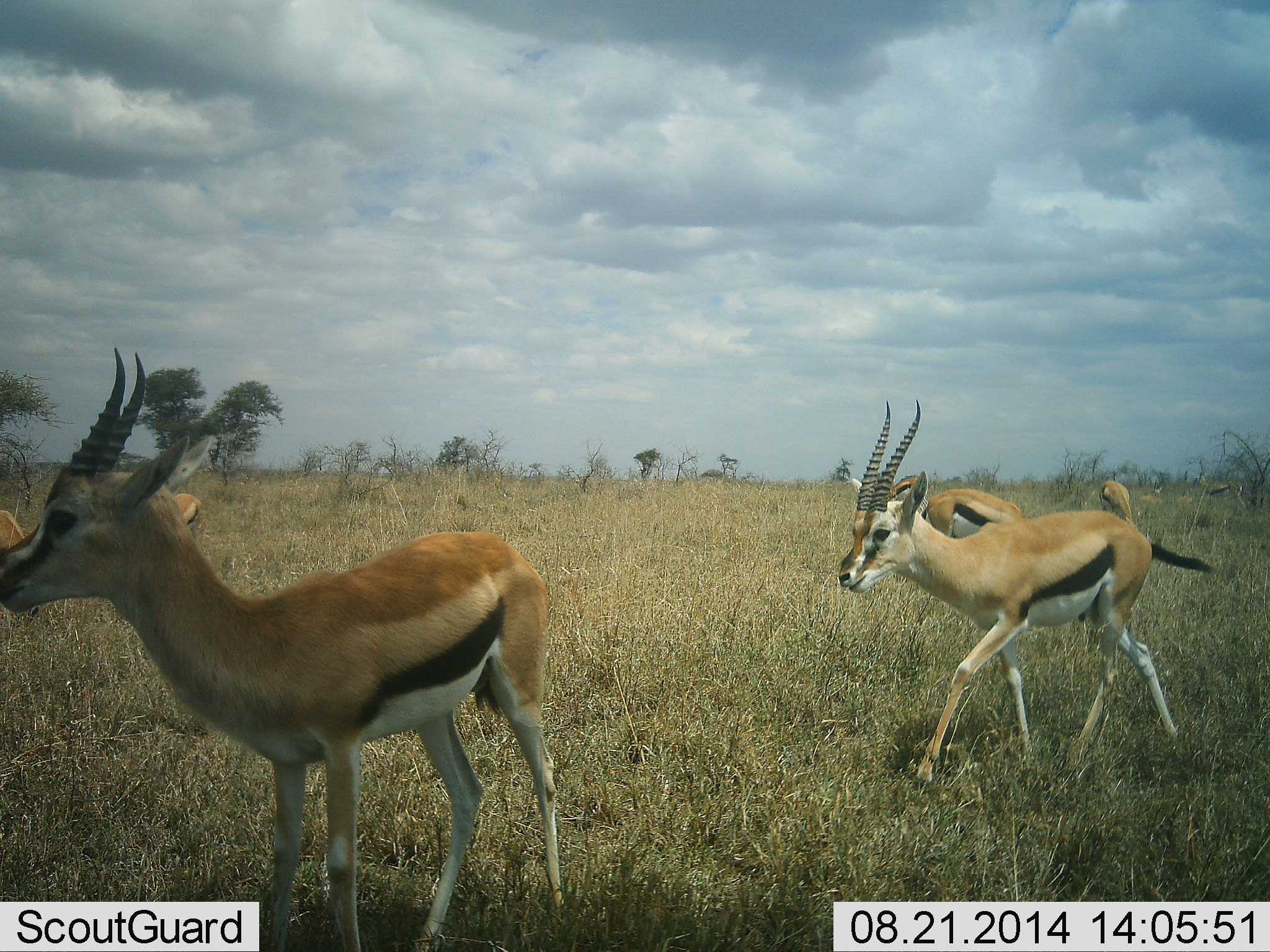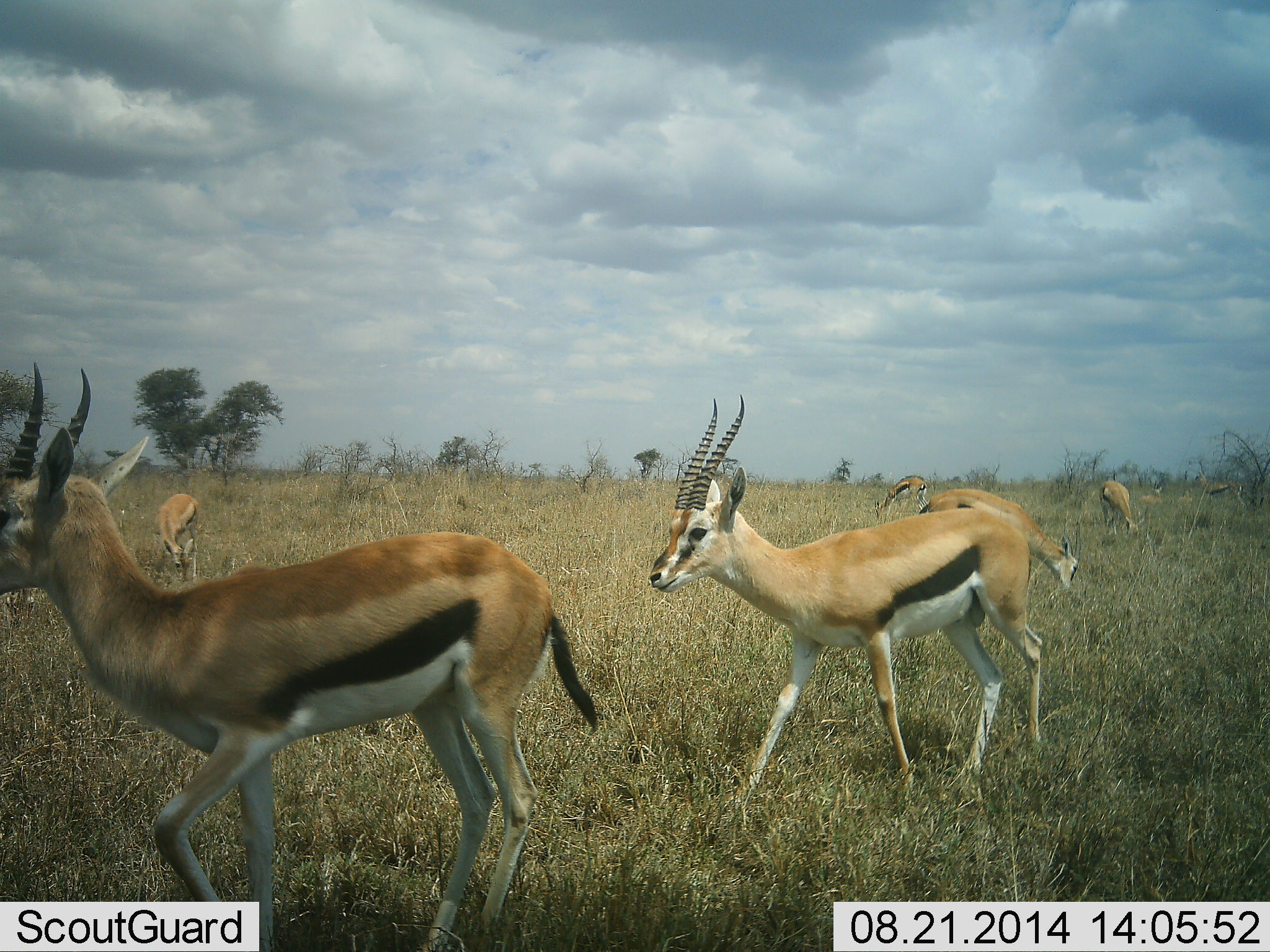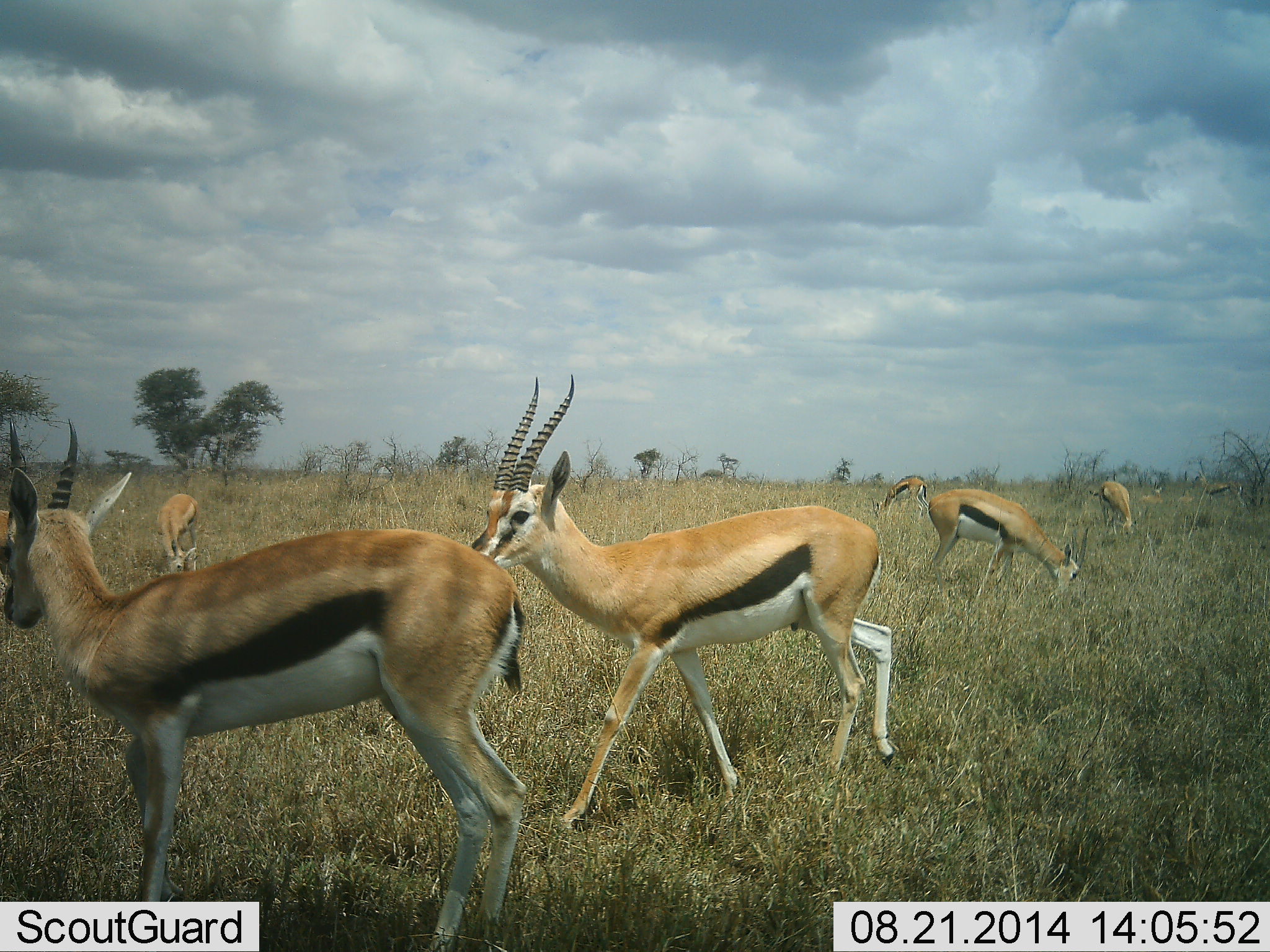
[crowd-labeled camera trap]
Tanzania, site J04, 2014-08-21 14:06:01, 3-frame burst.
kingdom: Animalia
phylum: Chordata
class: Mammalia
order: Artiodactyla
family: Bovidae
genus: Eudorcas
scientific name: Eudorcas thomsonii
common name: thomson's gazelle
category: gazellethomsons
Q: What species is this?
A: Gazellethomsons (thomson's gazelle) (Eudorcas thomsonii).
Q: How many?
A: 8.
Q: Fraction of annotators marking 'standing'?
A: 10%.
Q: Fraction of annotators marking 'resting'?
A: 0%.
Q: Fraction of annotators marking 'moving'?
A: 80%.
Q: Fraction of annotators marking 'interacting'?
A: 0%.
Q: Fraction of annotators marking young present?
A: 0%.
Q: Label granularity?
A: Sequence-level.